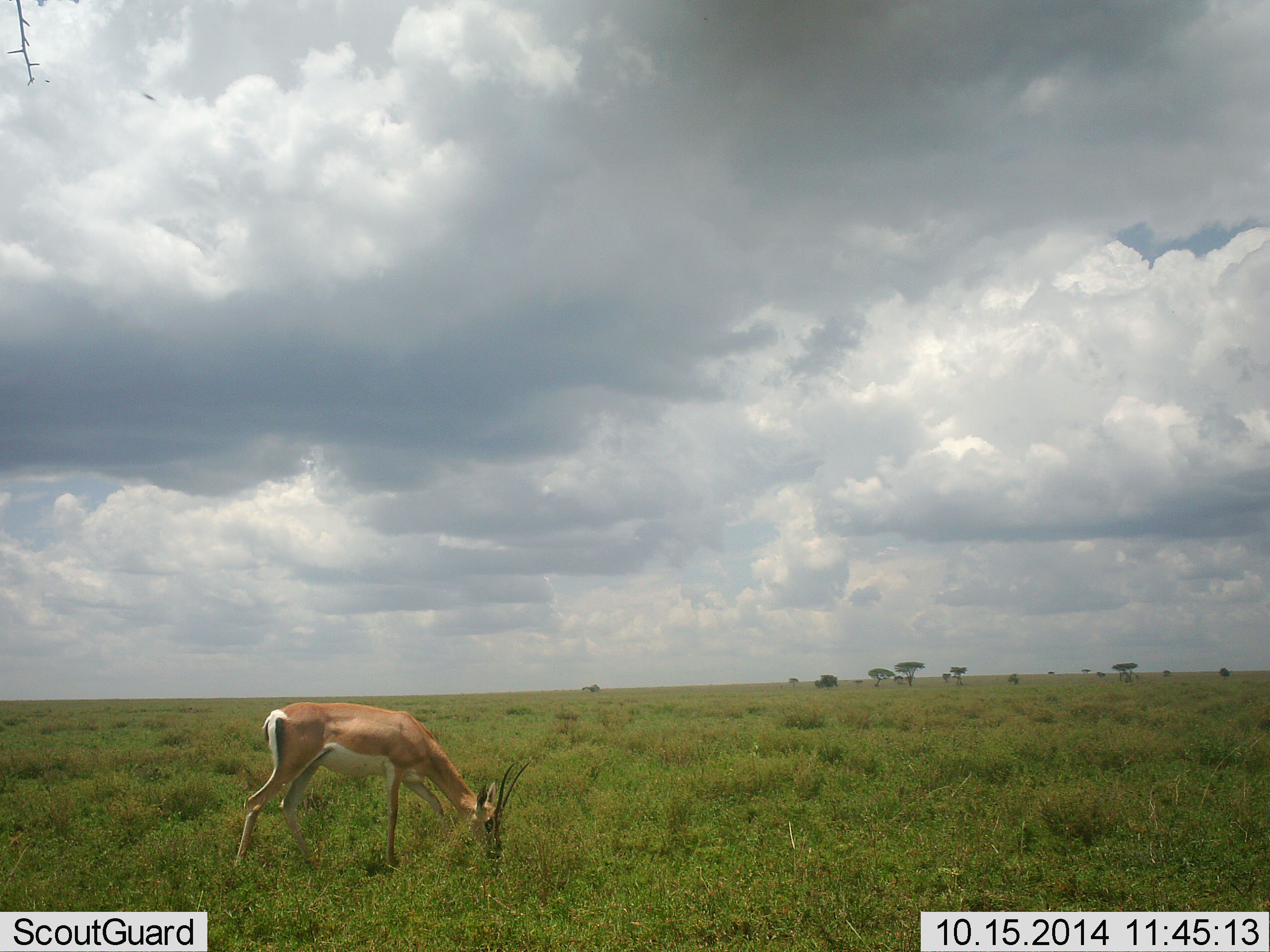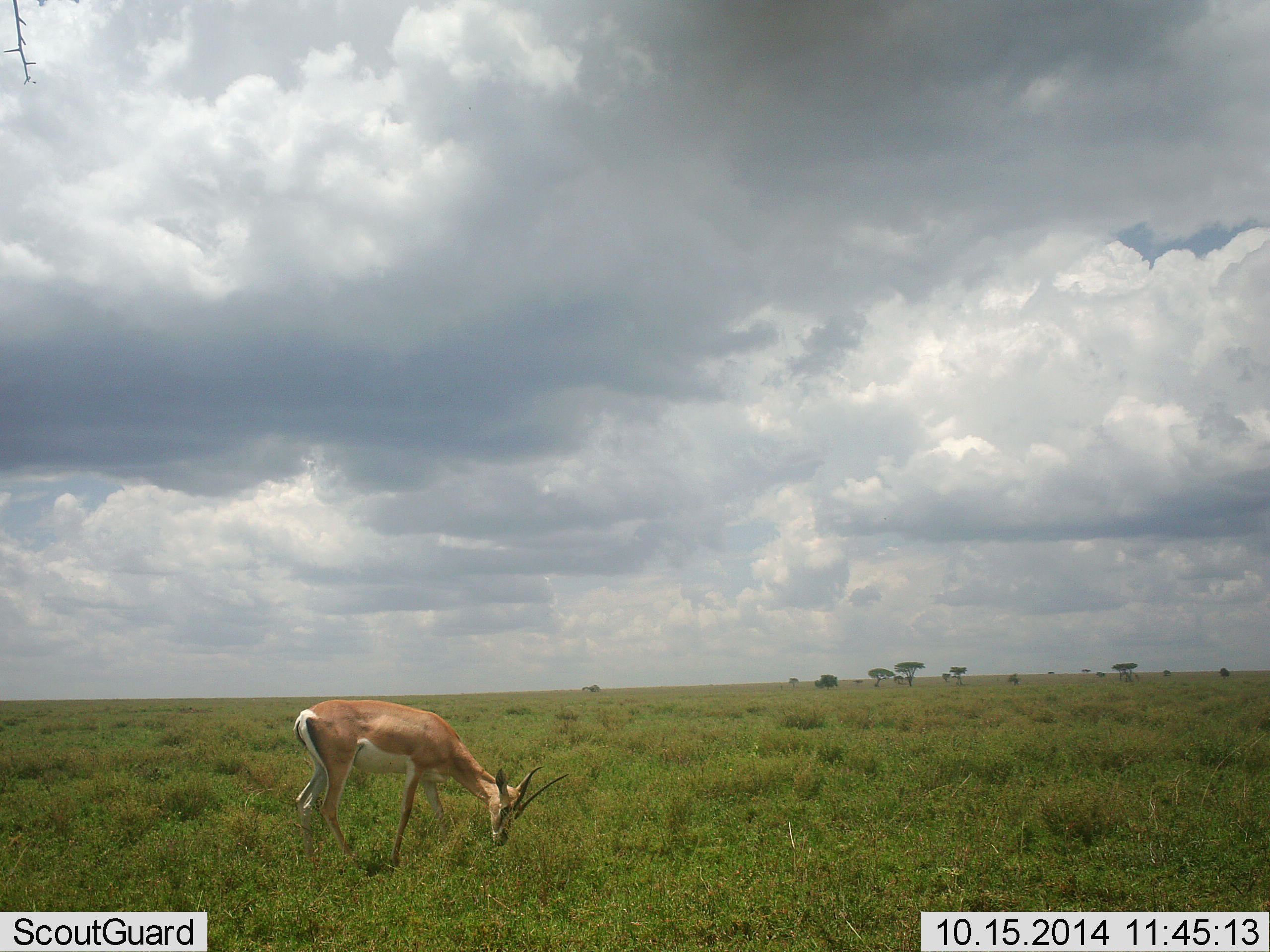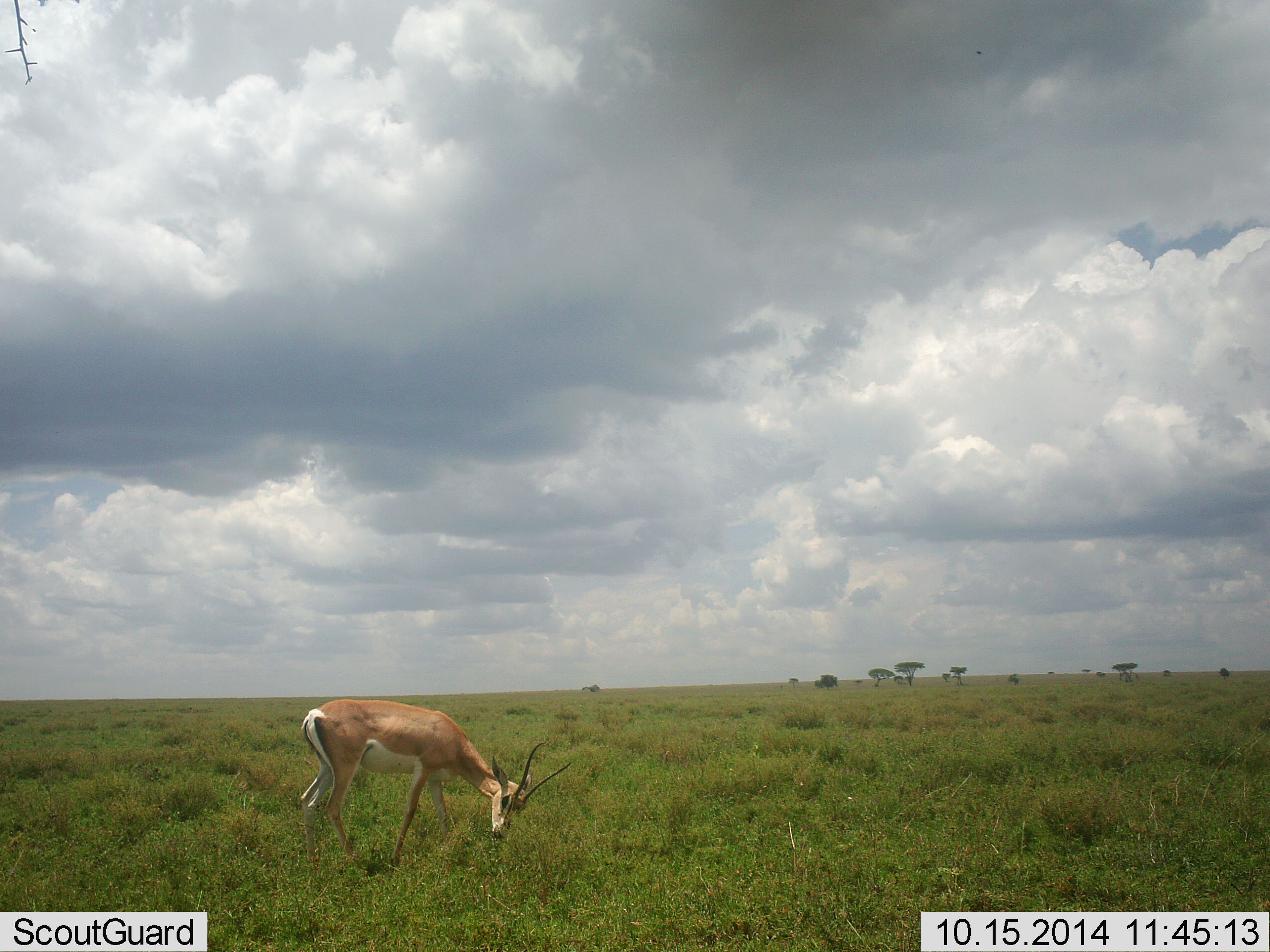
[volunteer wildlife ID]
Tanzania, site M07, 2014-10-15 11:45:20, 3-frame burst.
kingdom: Animalia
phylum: Chordata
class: Mammalia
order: Artiodactyla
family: Bovidae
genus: Nanger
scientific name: Nanger granti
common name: grant's gazelle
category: gazellegrants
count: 1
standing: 20%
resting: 0%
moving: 10%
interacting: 0%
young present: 0%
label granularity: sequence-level